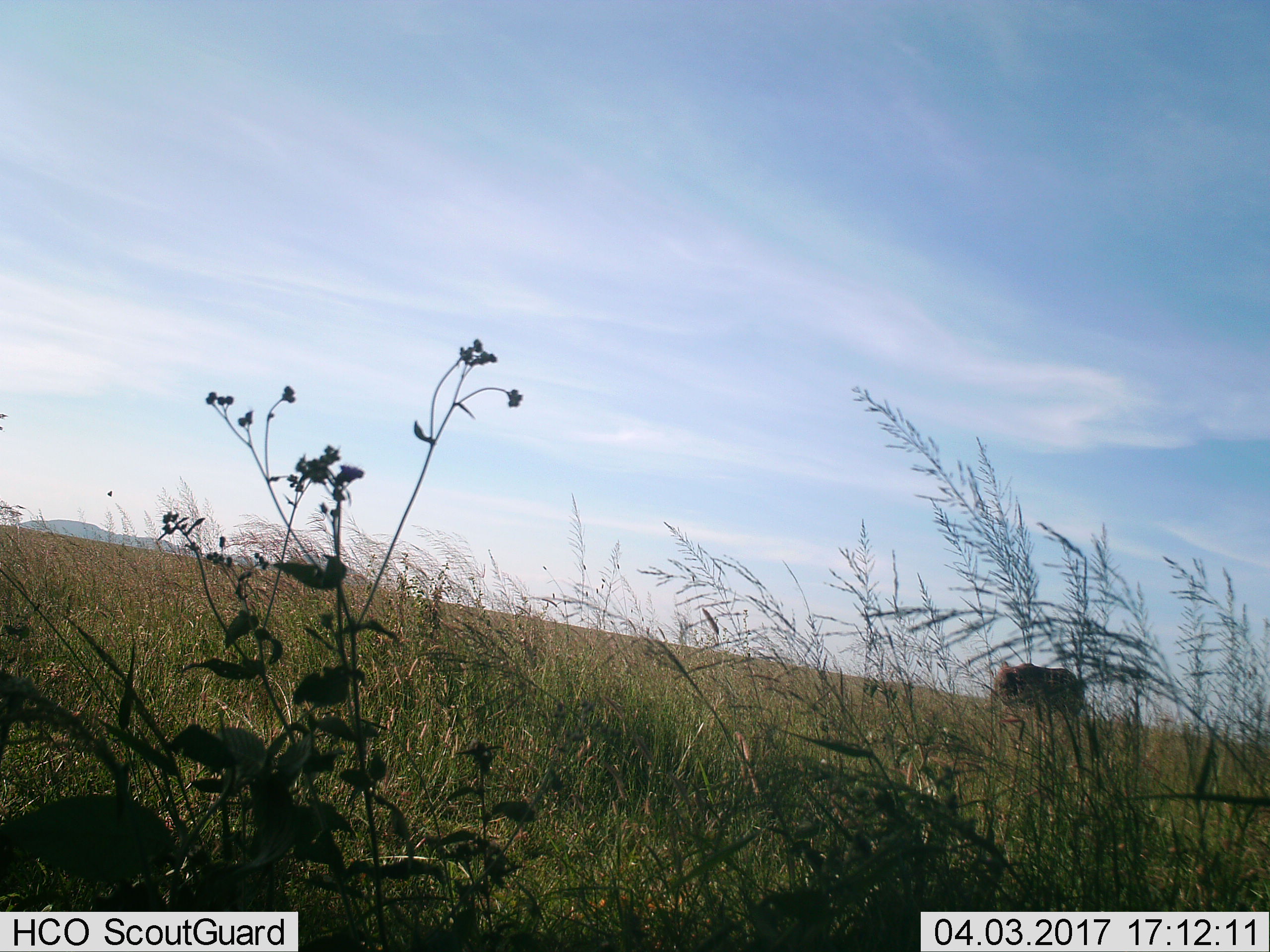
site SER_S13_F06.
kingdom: Animalia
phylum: Chordata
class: Mammalia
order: Artiodactyla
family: Bovidae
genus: Connochaetes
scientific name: Connochaetes taurinus taurinus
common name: blue wildebeest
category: wildebeestblue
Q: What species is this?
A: Wildebeestblue (blue wildebeest) (Connochaetes taurinus taurinus).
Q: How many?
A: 1.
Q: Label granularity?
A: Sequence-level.